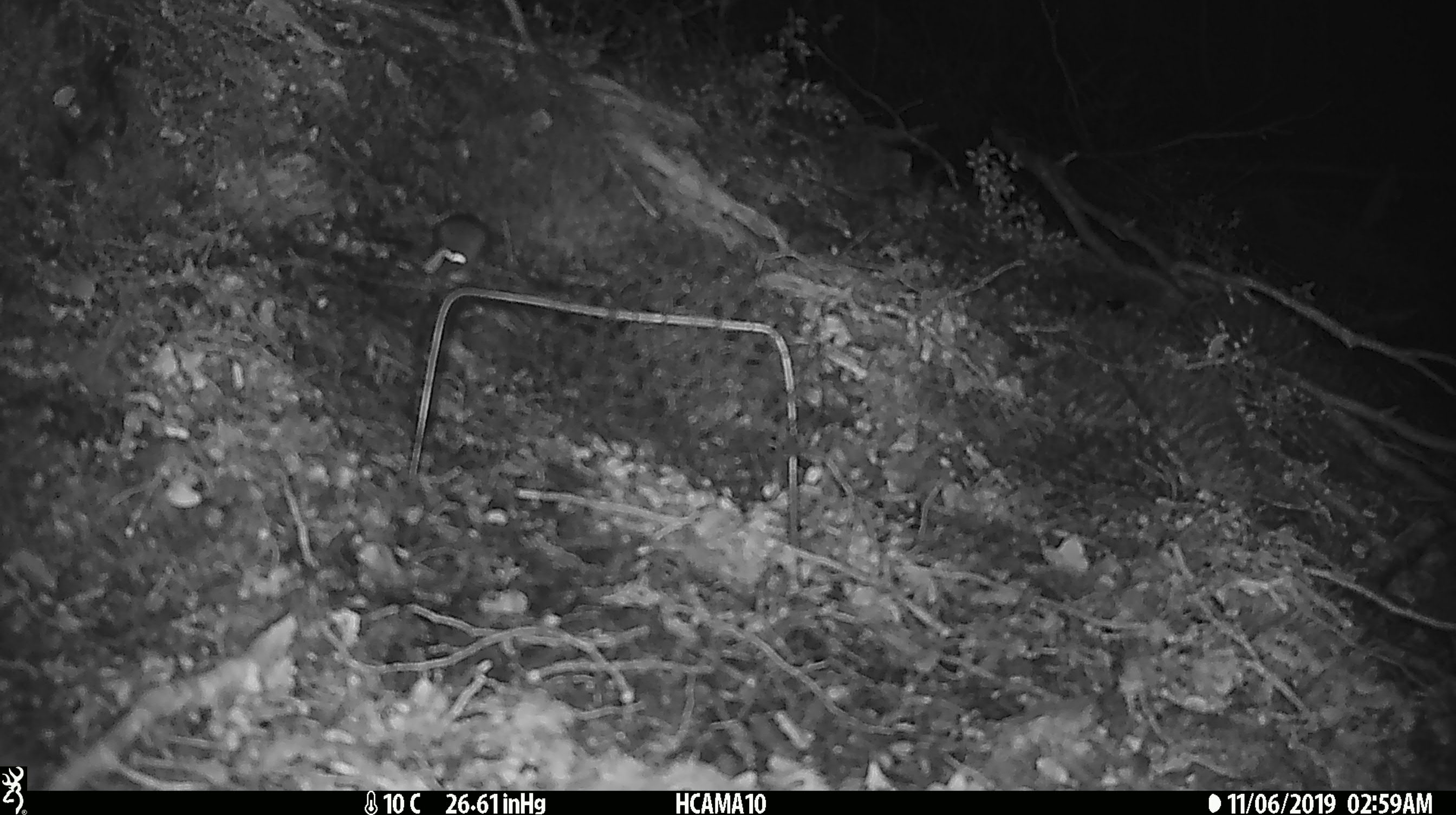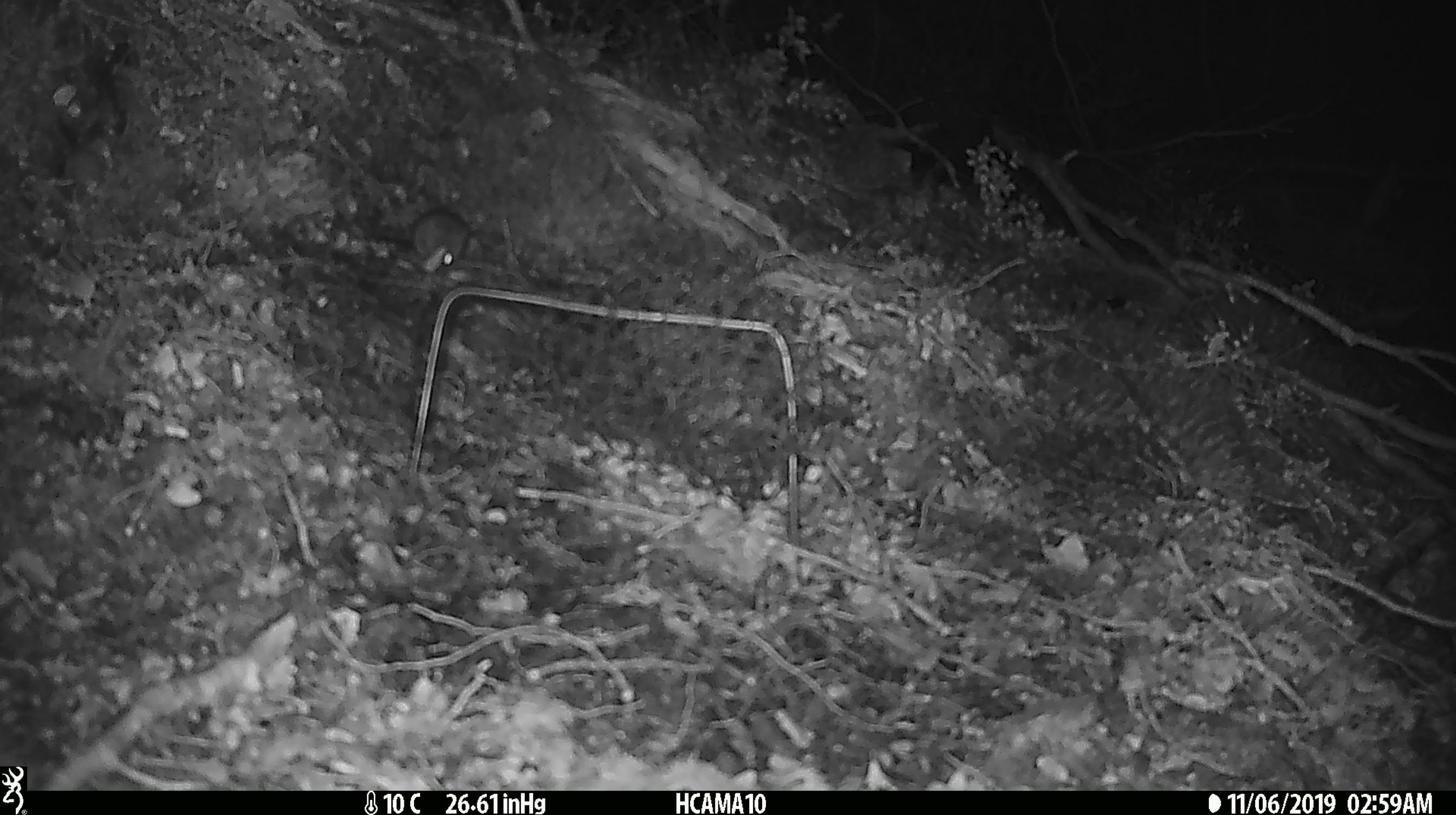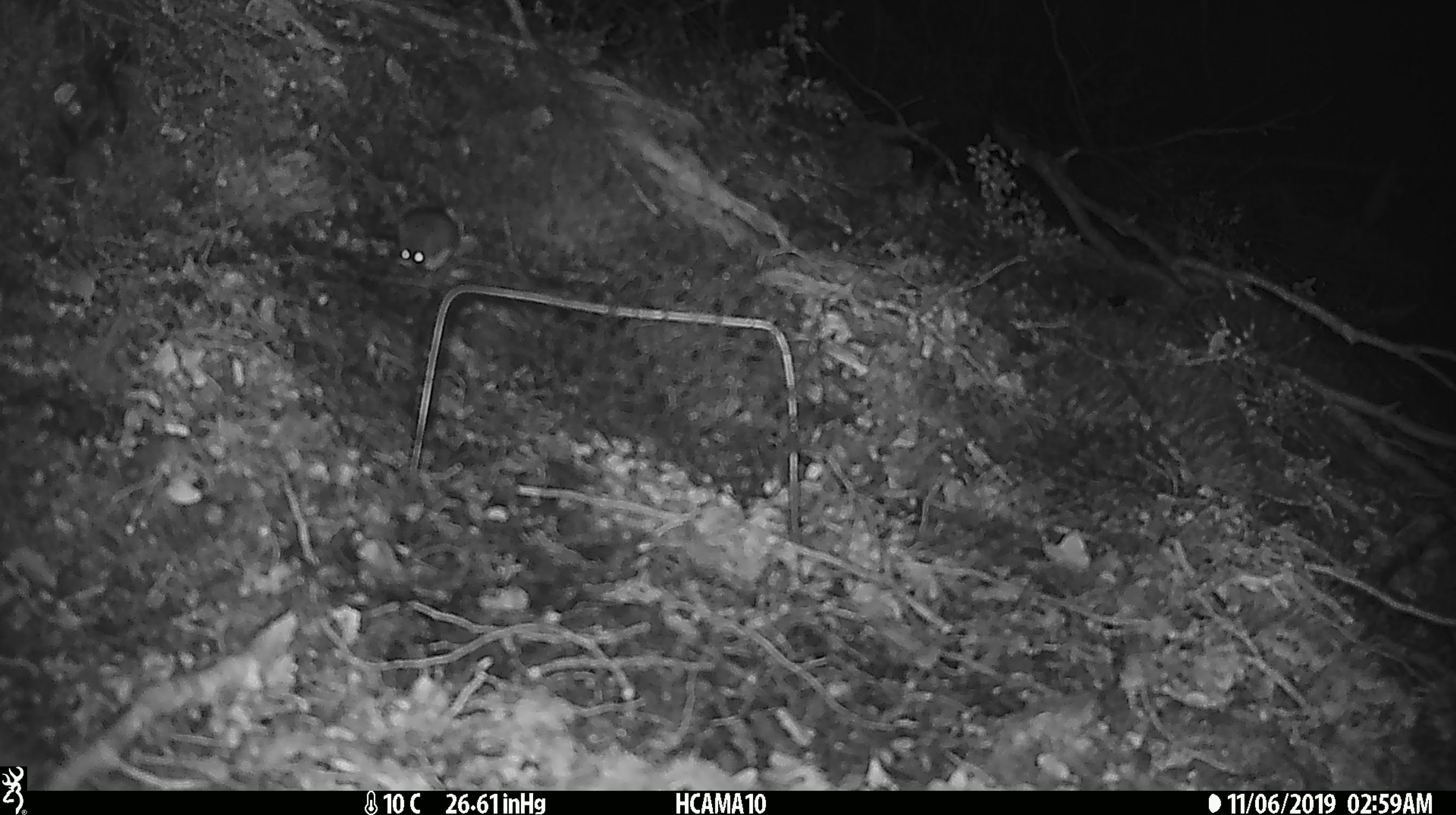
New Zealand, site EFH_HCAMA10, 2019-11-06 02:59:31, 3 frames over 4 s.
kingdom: Animalia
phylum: Chordata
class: Mammalia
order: Rodentia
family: Muridae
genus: Mus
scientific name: Mus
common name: mouse